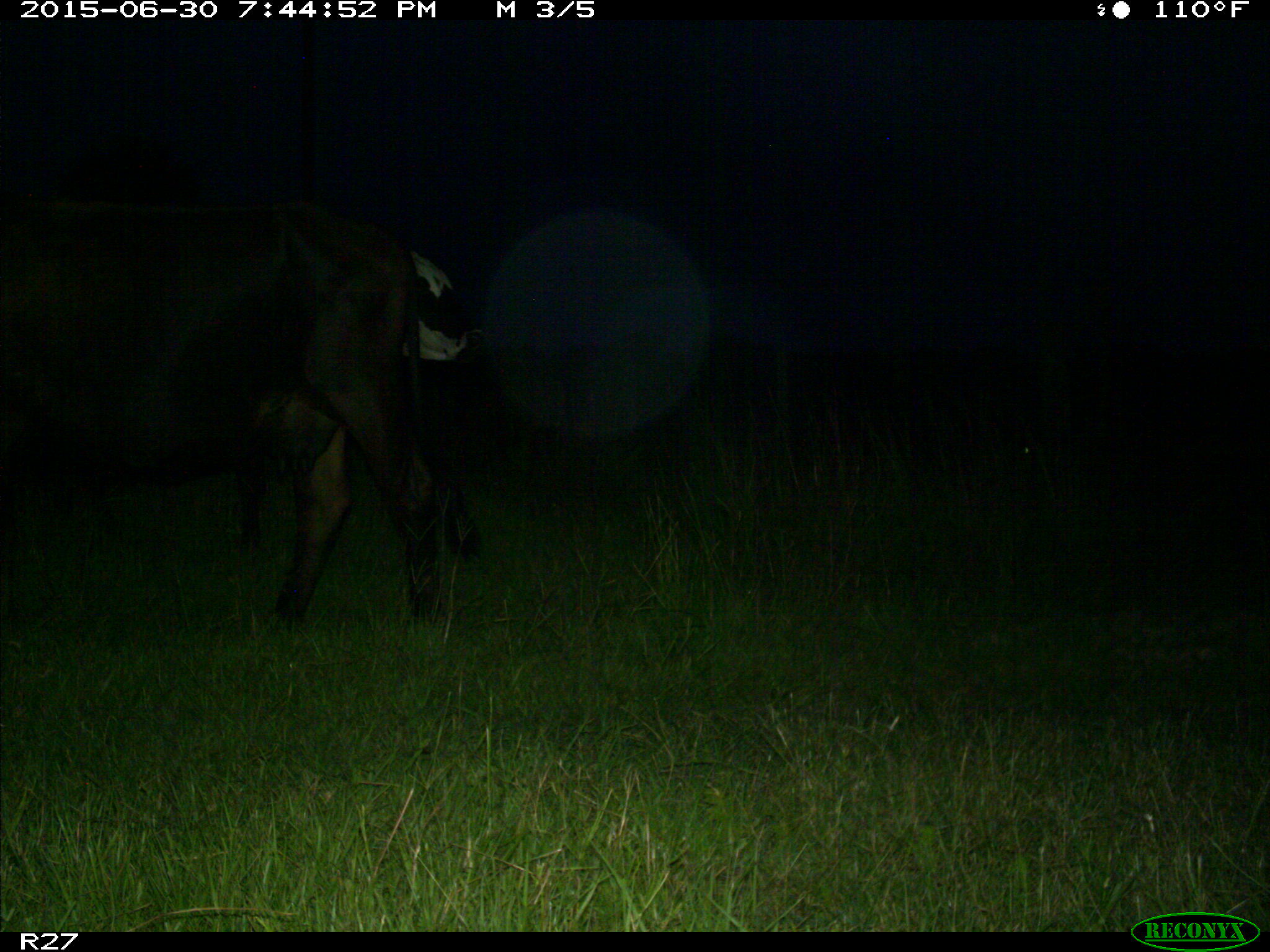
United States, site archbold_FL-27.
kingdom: Animalia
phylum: Chordata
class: Mammalia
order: Artiodactyla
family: Bovidae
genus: Bos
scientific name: Bos taurus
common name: domestic cow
Bos taurus (domestic cow).